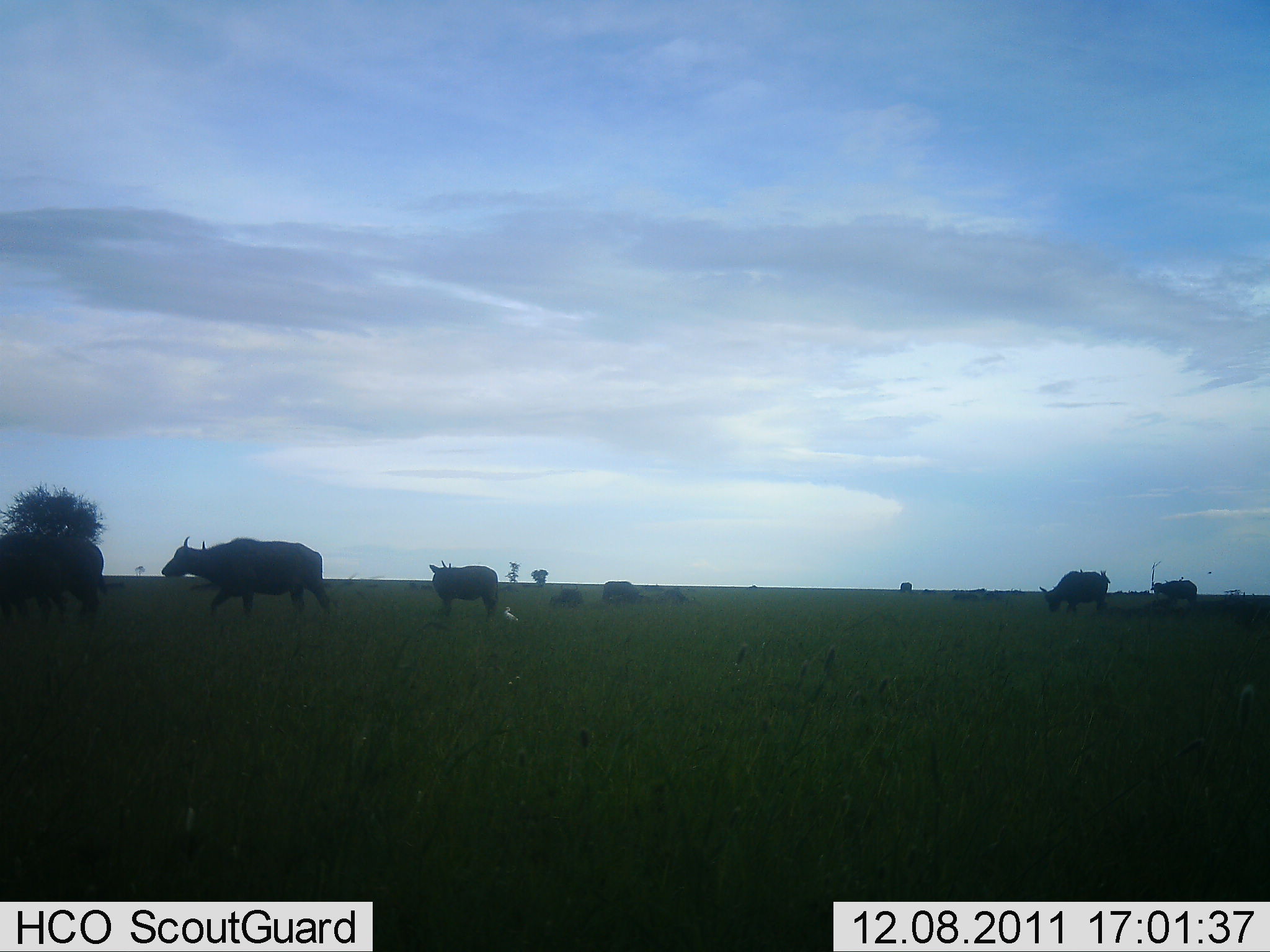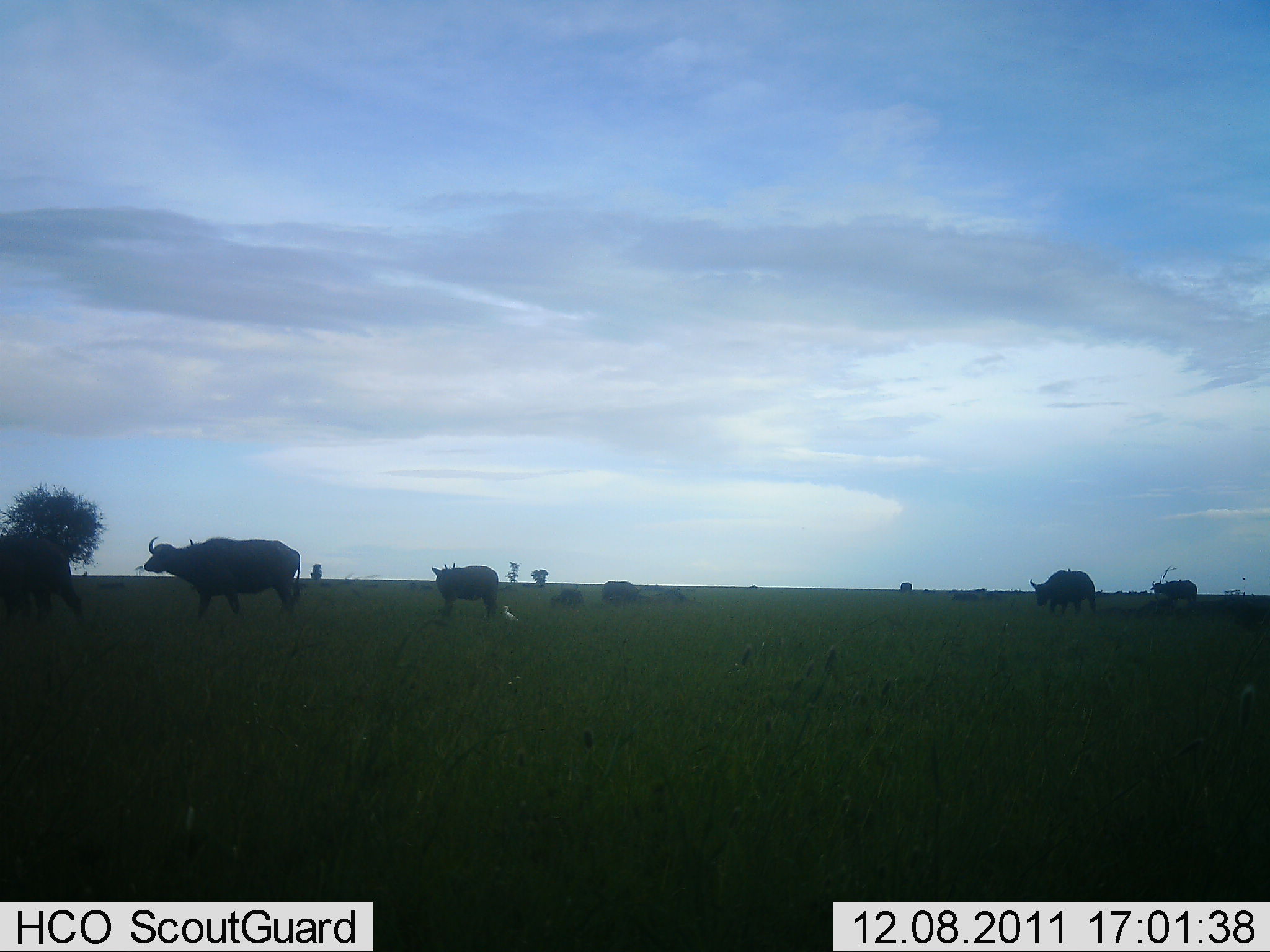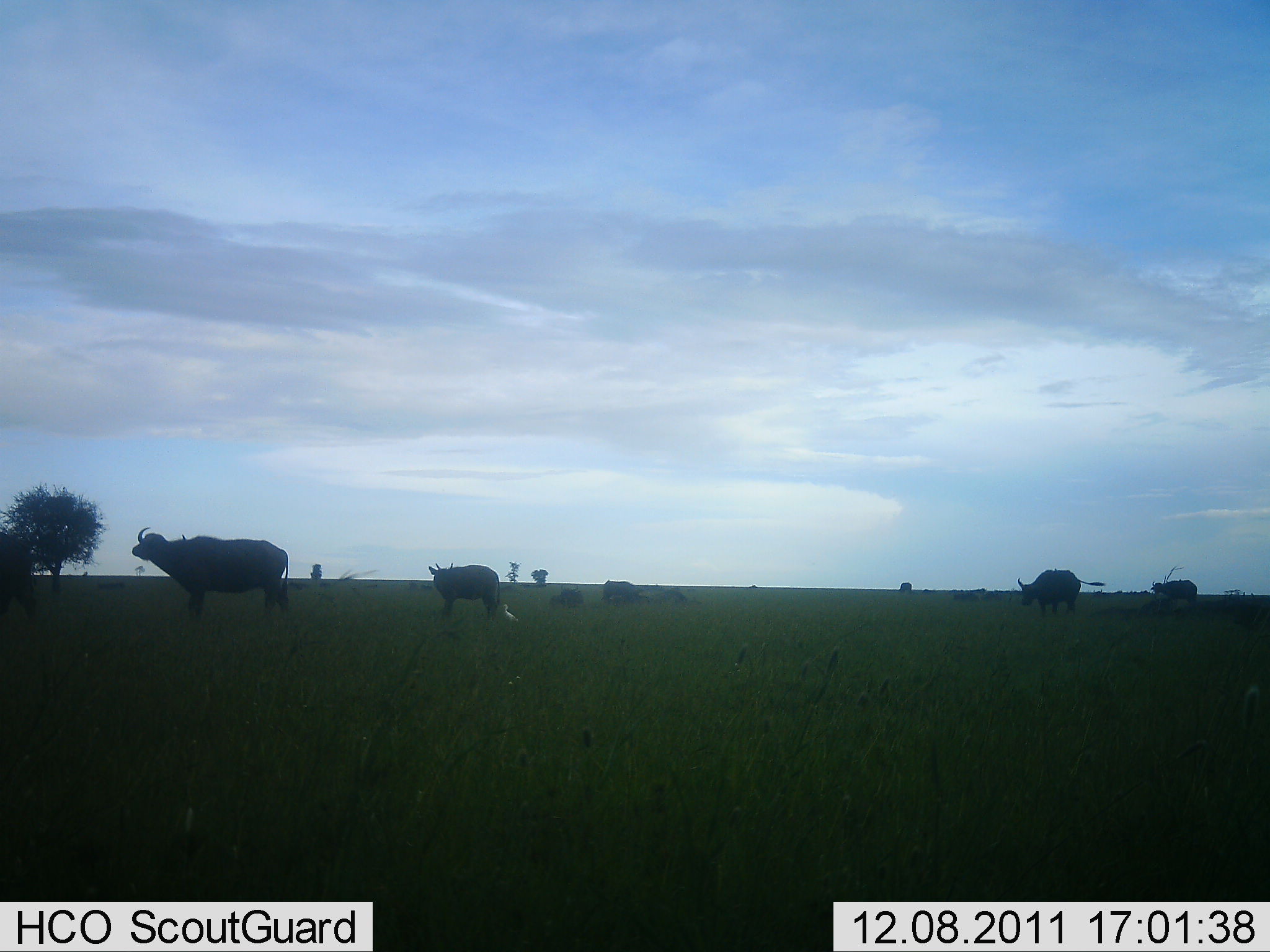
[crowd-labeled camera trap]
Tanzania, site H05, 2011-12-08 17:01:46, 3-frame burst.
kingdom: Animalia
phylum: Chordata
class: Mammalia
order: Artiodactyla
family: Bovidae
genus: Syncerus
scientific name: Syncerus caffer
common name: cape buffalo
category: buffalo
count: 7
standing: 55%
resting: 27%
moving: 64%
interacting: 0%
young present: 0%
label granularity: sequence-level